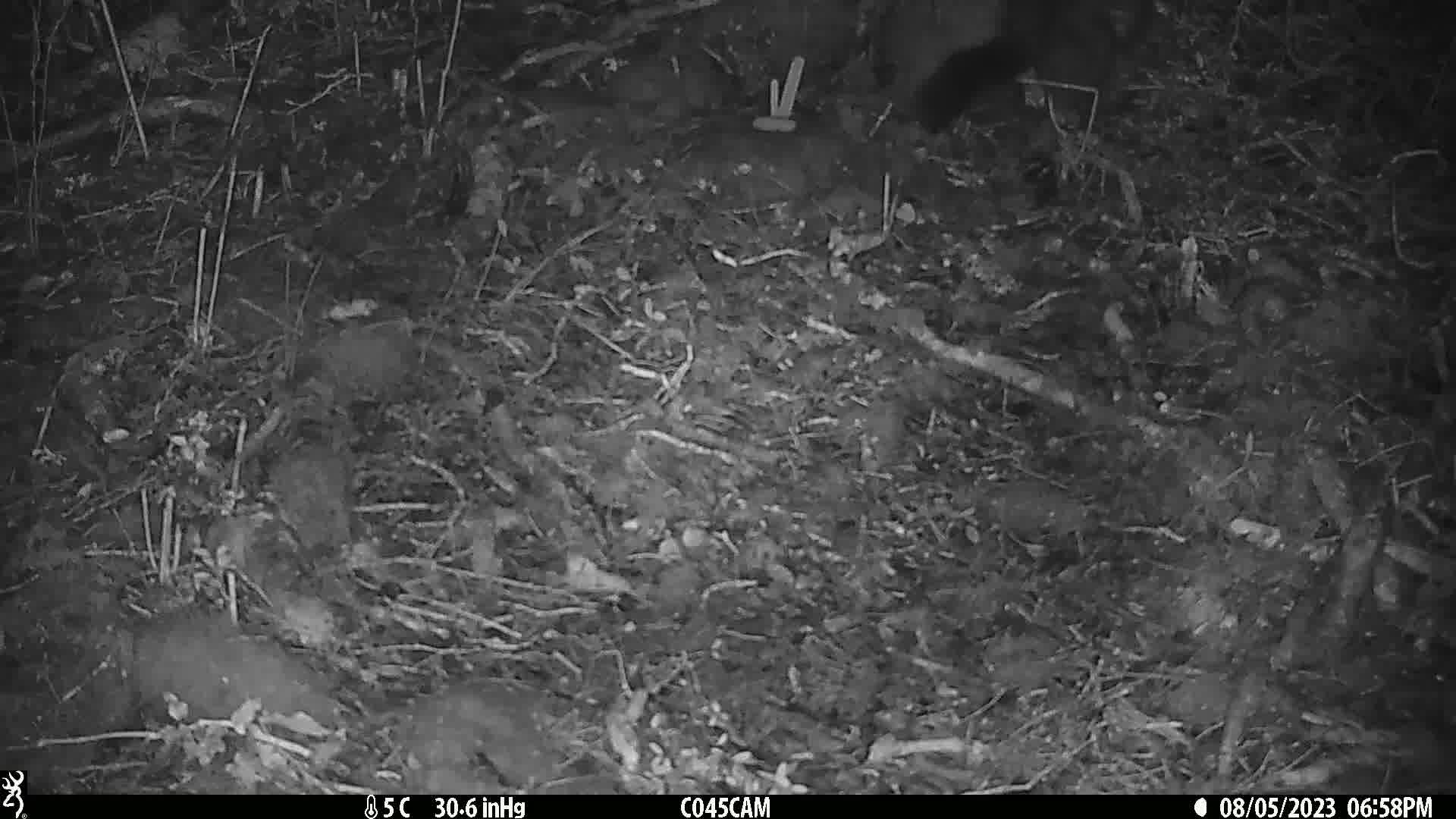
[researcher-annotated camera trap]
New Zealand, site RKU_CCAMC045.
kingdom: Animalia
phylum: Chordata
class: Mammalia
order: Diprotodontia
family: Phalangeridae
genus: Trichosurus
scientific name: Trichosurus vulpecula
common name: common brushtail possum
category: possum